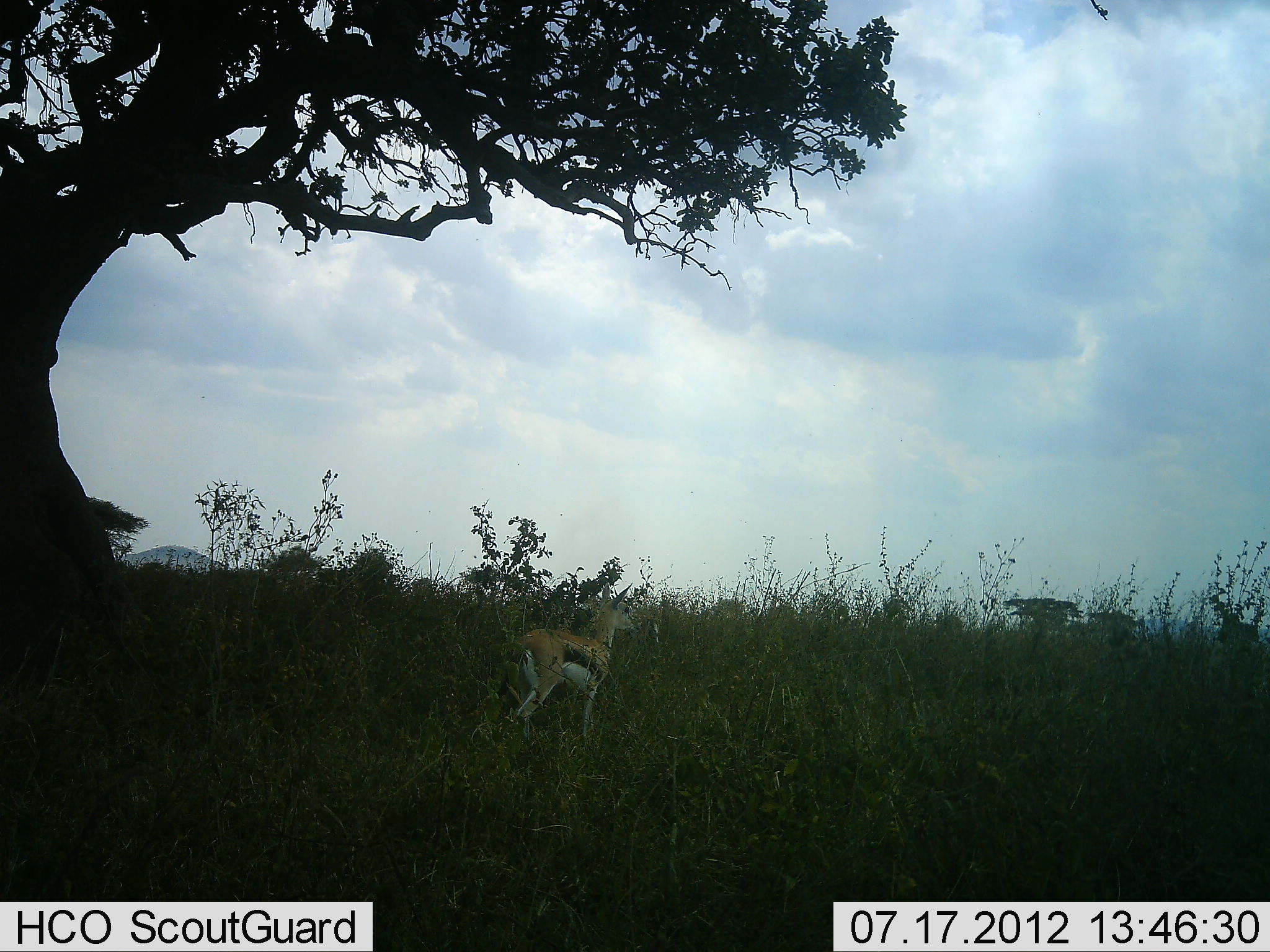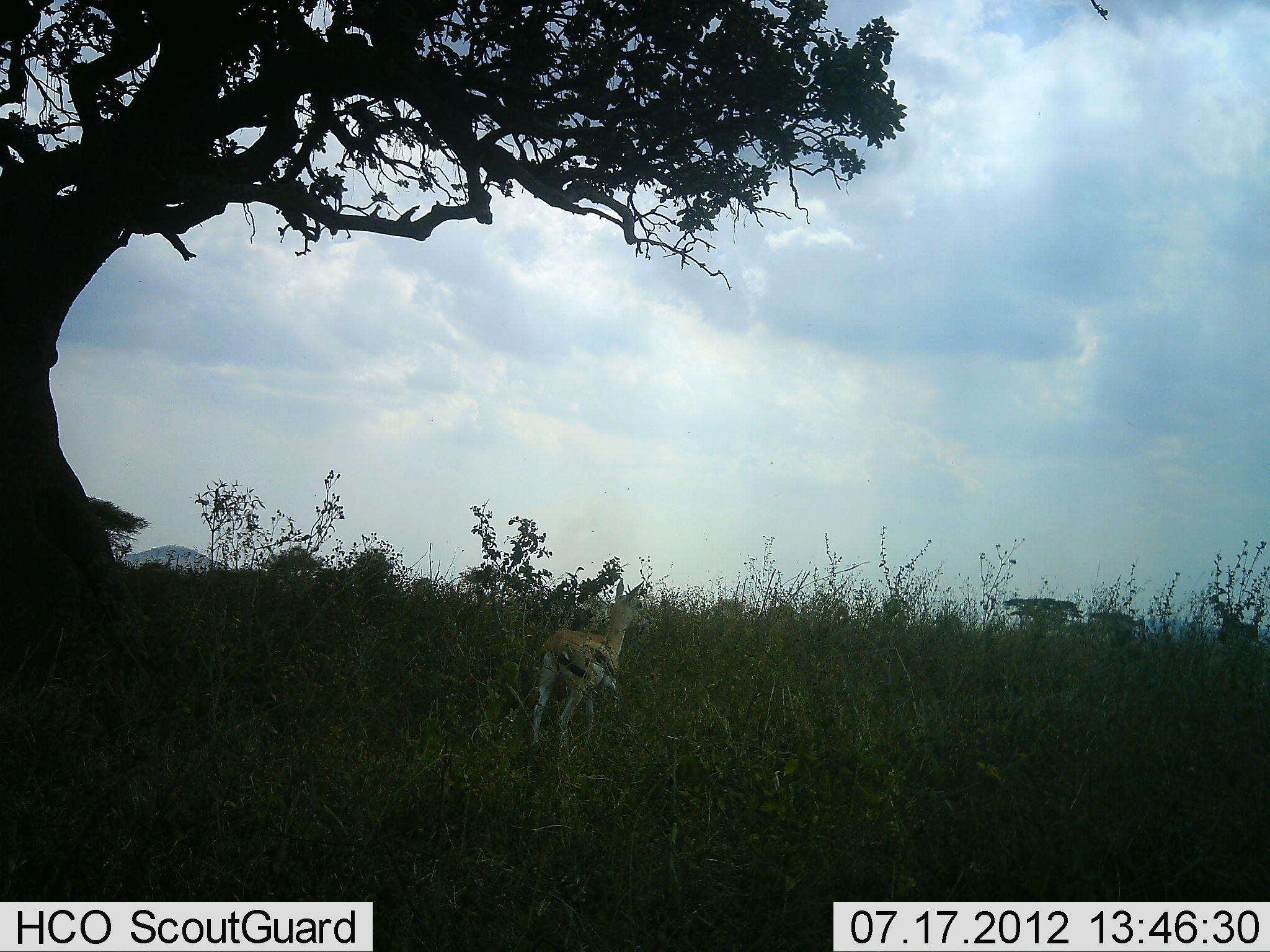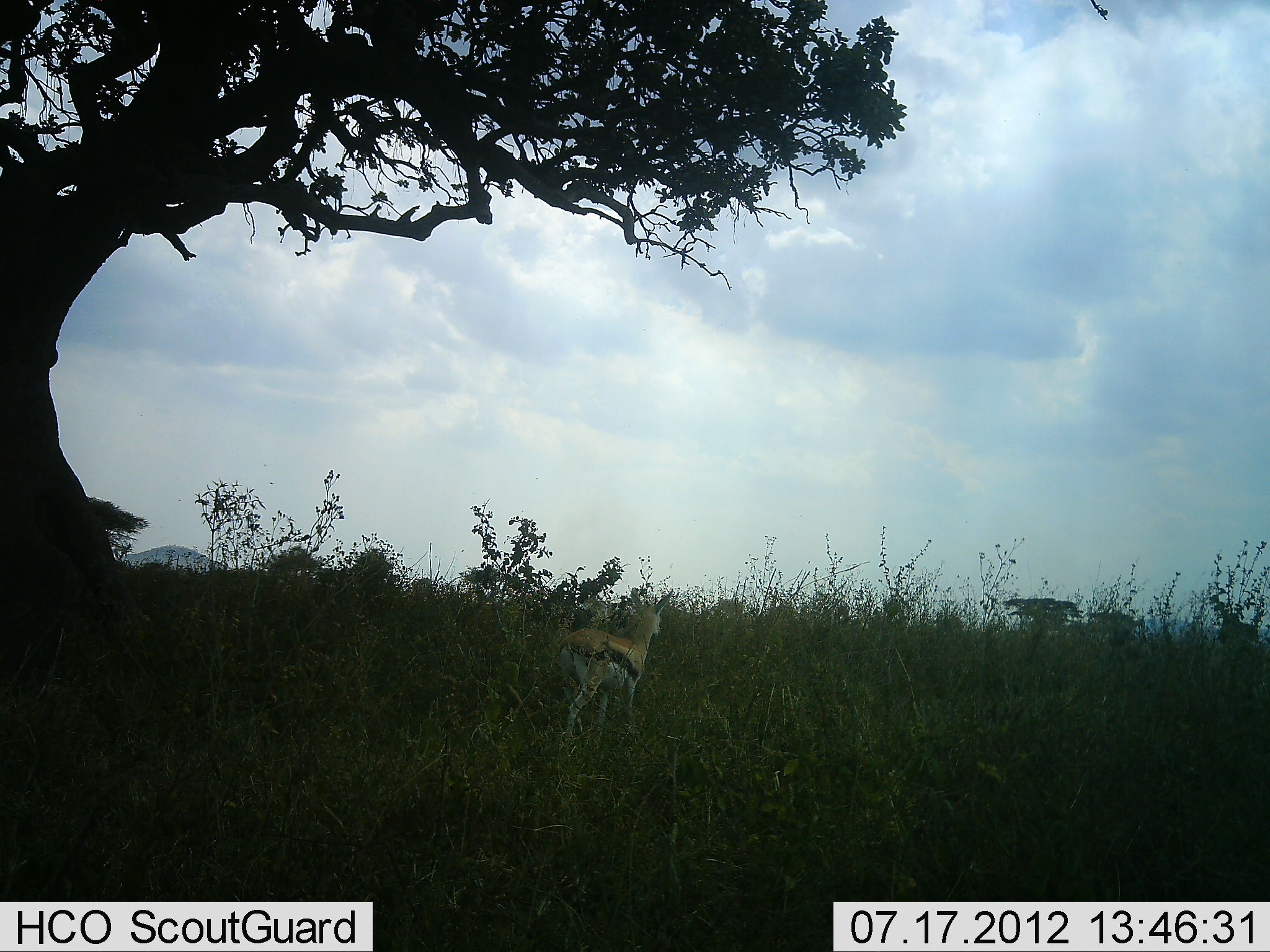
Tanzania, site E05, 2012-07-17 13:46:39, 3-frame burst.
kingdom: Animalia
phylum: Chordata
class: Mammalia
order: Artiodactyla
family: Bovidae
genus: Eudorcas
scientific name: Eudorcas thomsonii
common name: thomson's gazelle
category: gazellethomsons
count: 1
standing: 20%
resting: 0%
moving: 80%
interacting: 0%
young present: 0%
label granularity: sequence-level